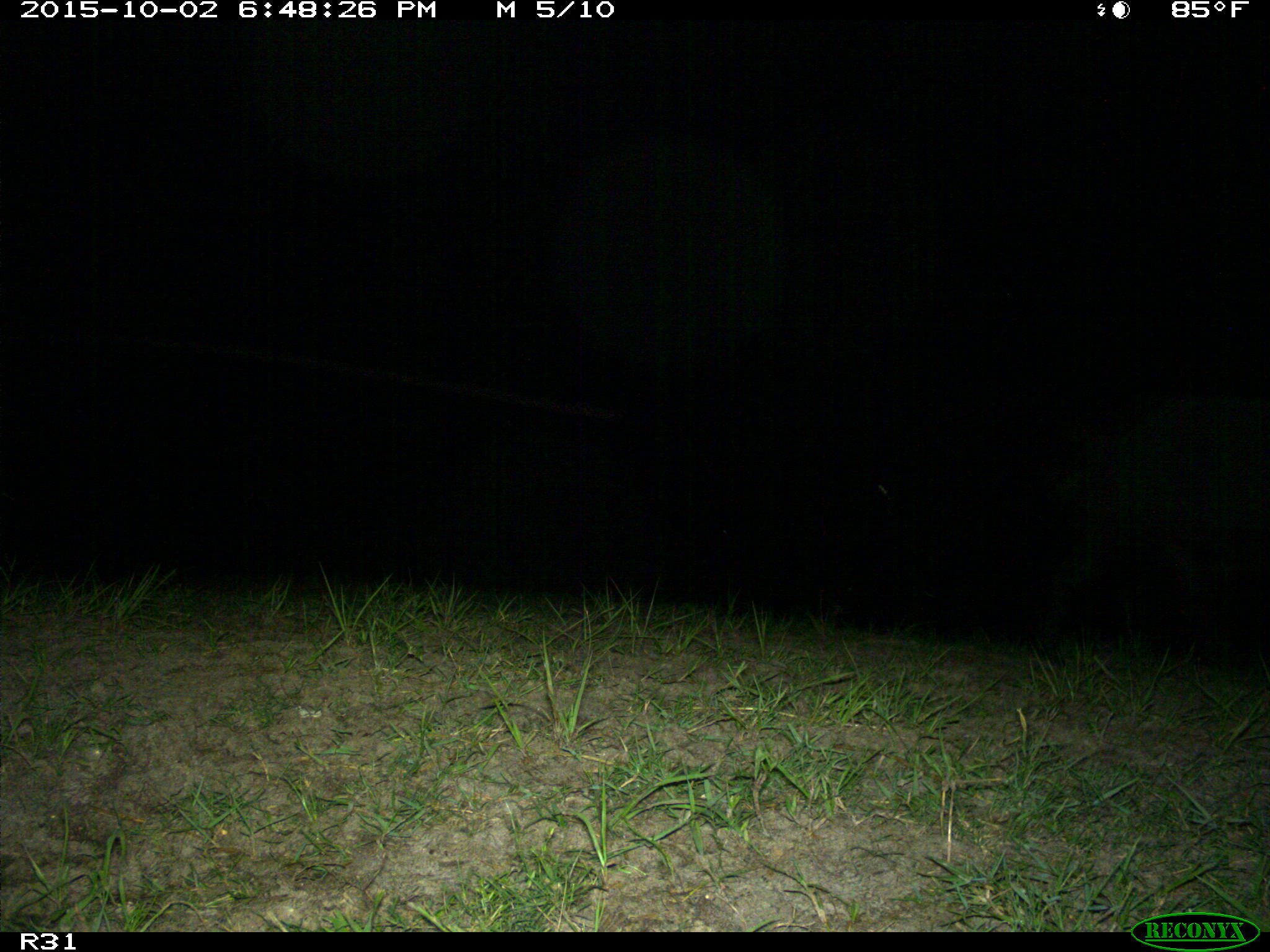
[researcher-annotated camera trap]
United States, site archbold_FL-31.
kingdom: Animalia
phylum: Chordata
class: Mammalia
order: Artiodactyla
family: Suidae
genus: Sus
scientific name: Sus scrofa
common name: wild boar